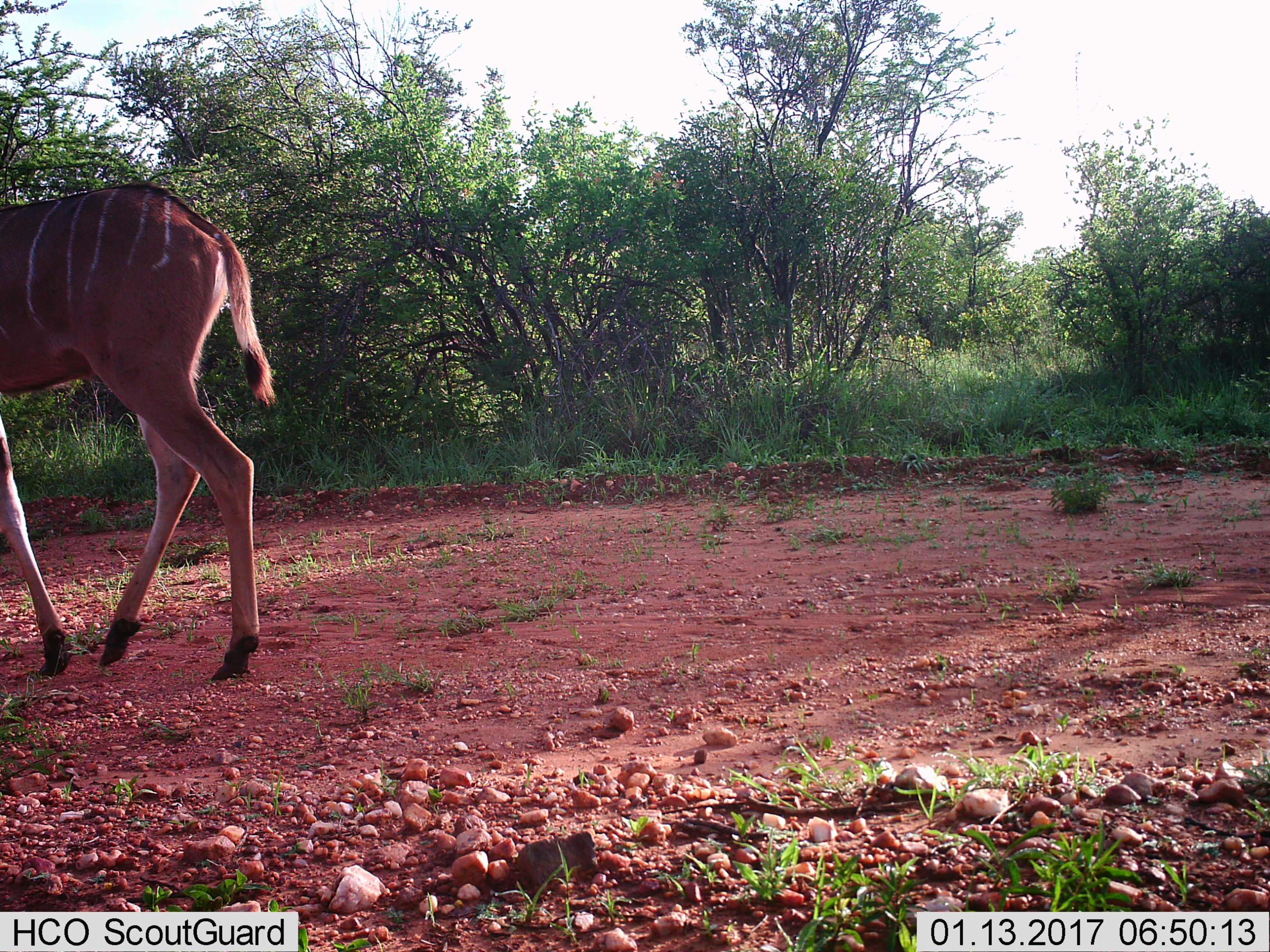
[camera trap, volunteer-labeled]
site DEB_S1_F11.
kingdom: Animalia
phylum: Chordata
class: Mammalia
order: Artiodactyla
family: Bovidae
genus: Tragelaphus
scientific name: Tragelaphus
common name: kudu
Kudu (Tragelaphus), count 1. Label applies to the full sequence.